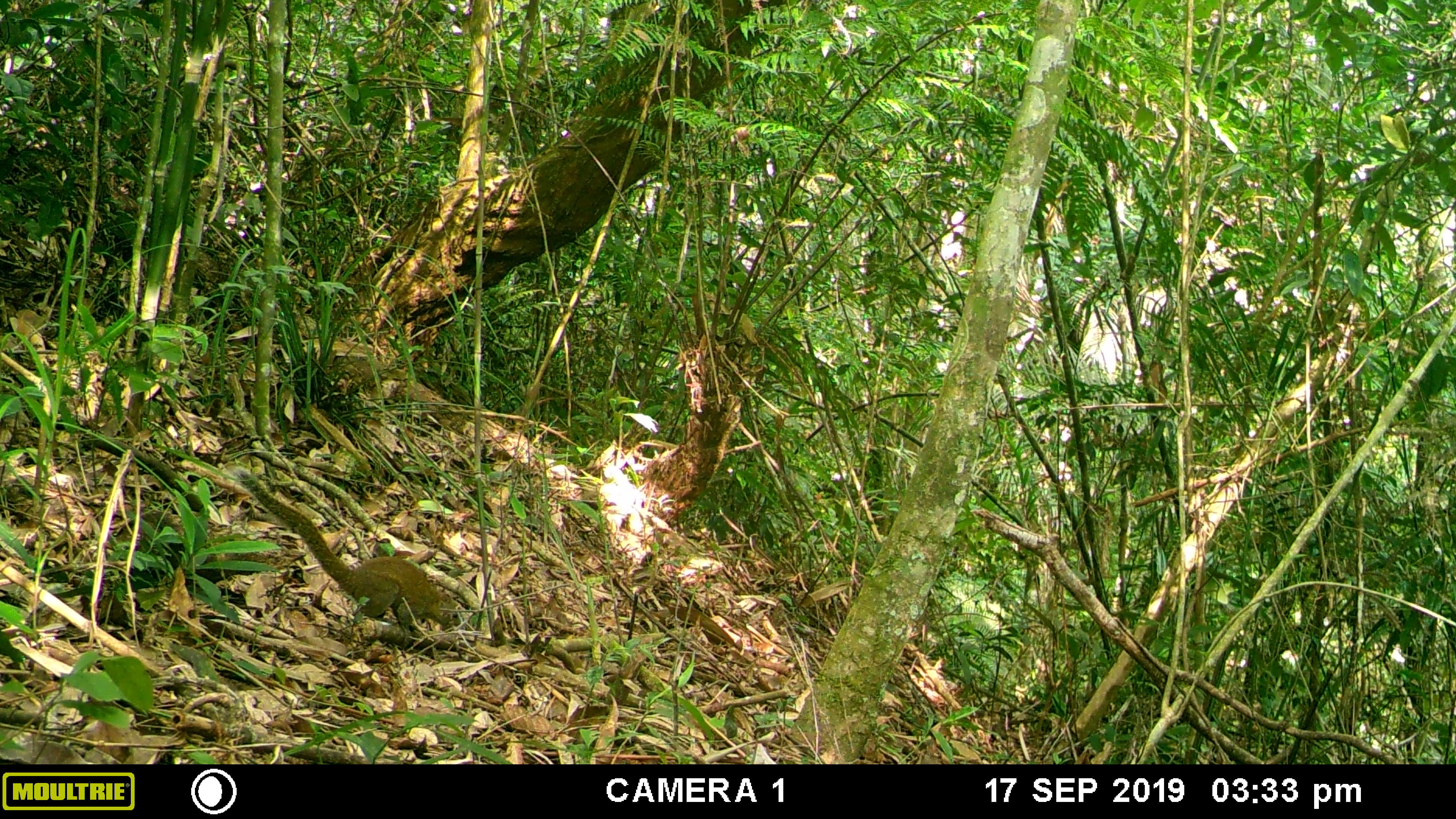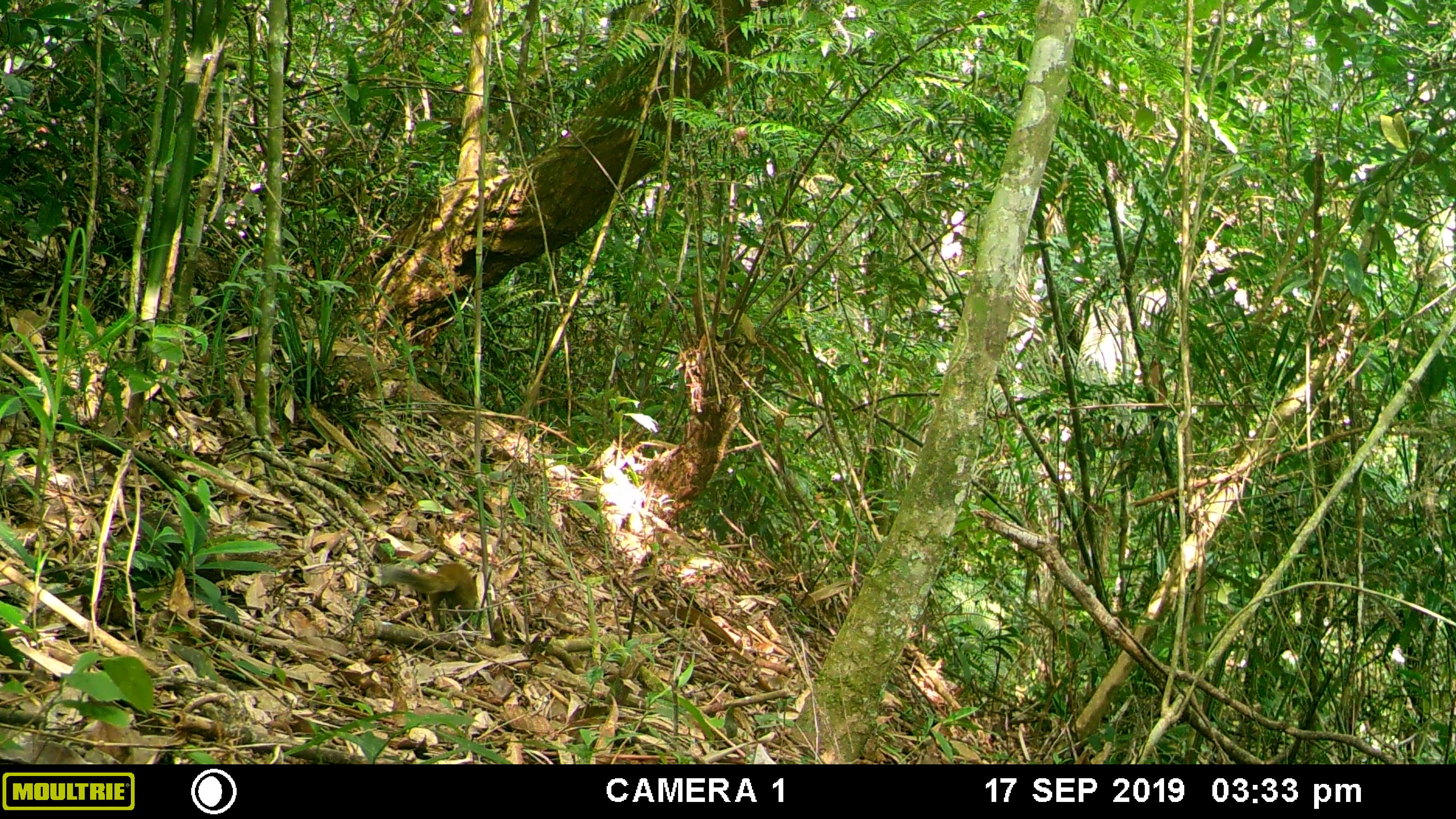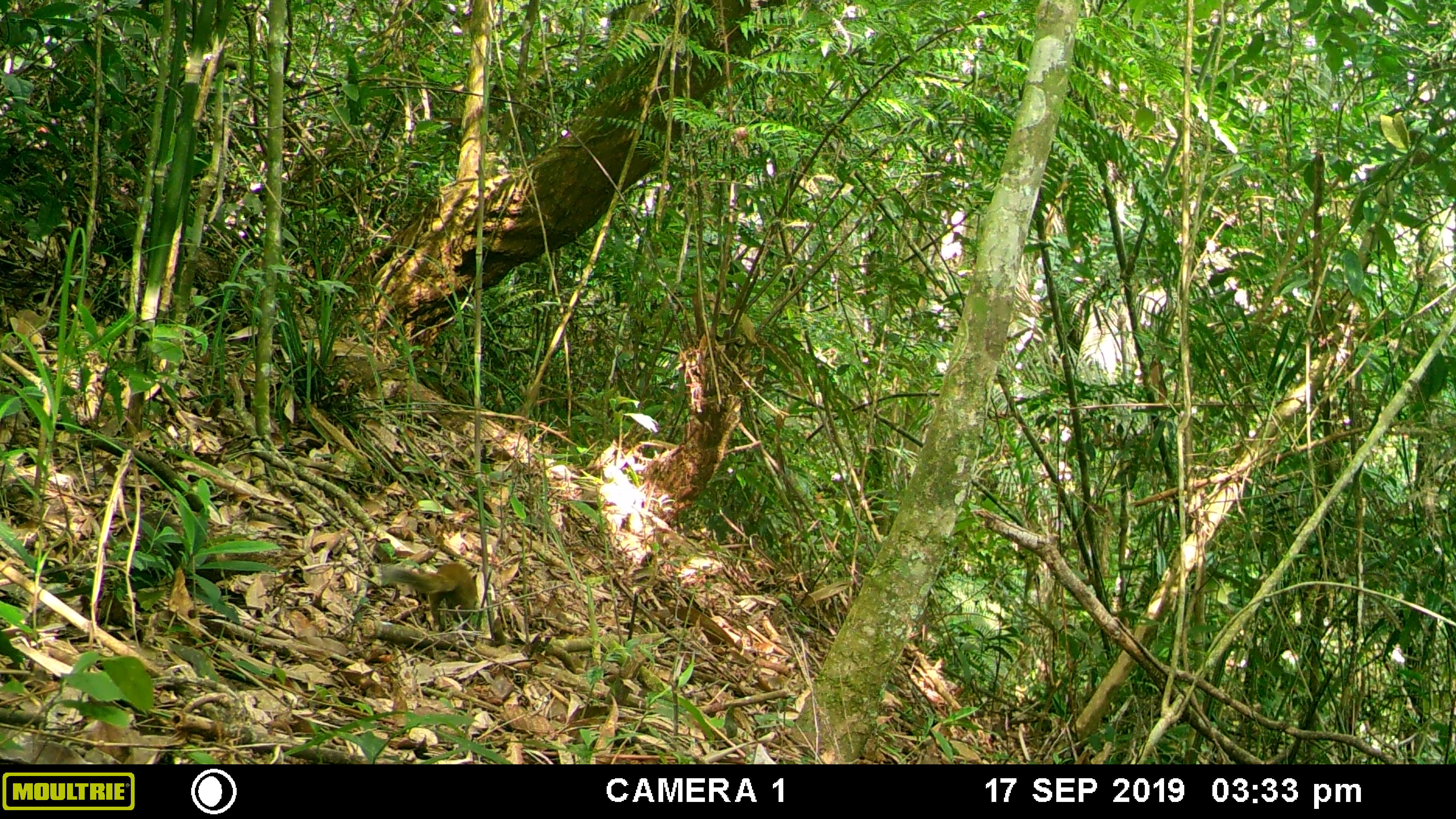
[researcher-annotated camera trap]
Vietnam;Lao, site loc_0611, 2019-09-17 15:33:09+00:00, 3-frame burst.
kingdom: Animalia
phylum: Chordata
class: Mammalia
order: Rodentia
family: Sciuridae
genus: Dremomys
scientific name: Dremomys rufigenis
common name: red-cheeked squirrel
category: red cheeked squirrel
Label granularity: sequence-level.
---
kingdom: Animalia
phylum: Chordata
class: Mammalia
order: Scandentia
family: Tupaiidae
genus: Tupaia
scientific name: Tupaia belangeri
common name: northern treeshrew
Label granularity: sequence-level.